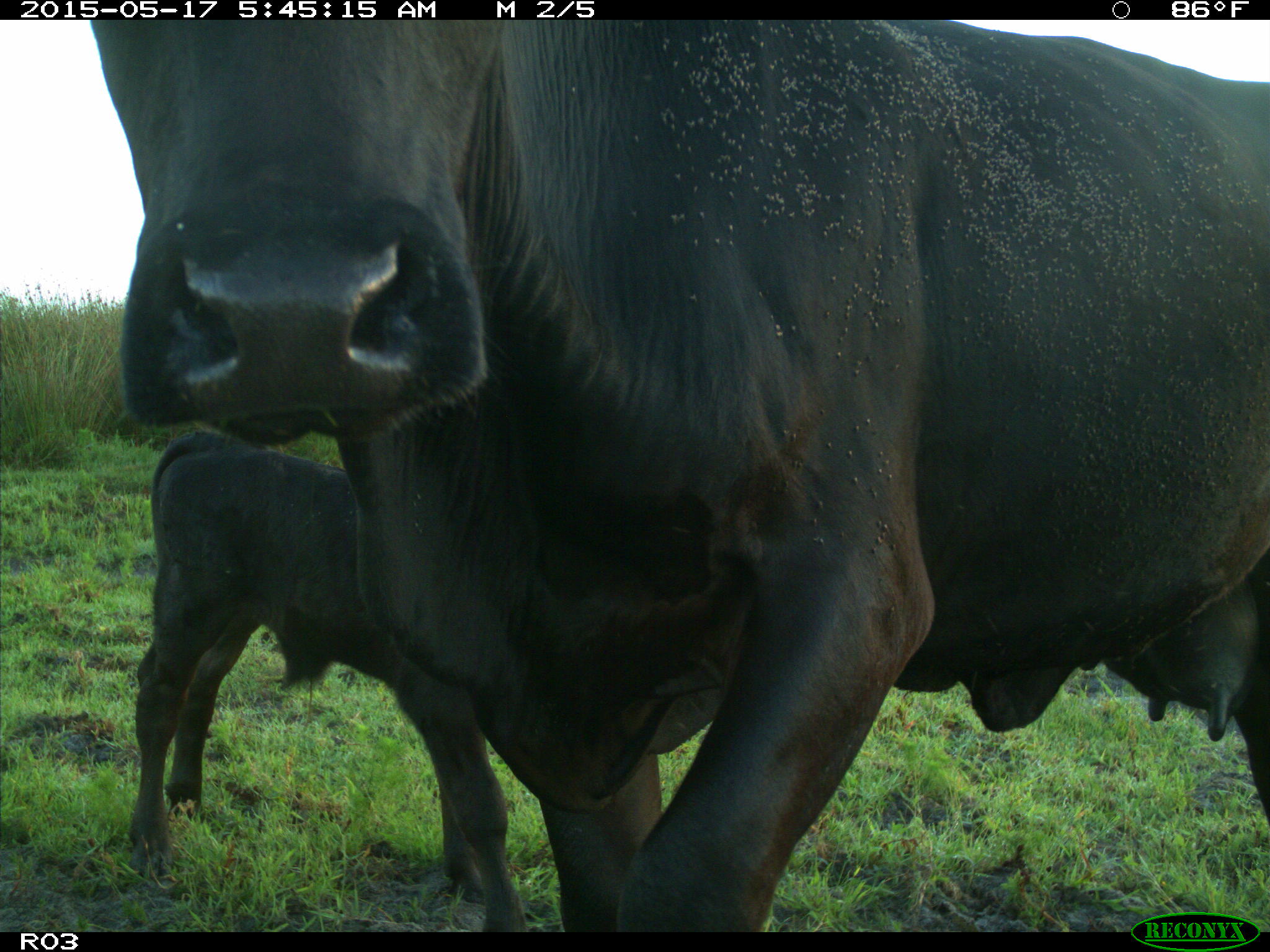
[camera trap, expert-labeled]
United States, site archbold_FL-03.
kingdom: Animalia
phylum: Chordata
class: Mammalia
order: Artiodactyla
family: Bovidae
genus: Bos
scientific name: Bos taurus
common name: domestic cow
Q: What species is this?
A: Bos taurus (domestic cow).